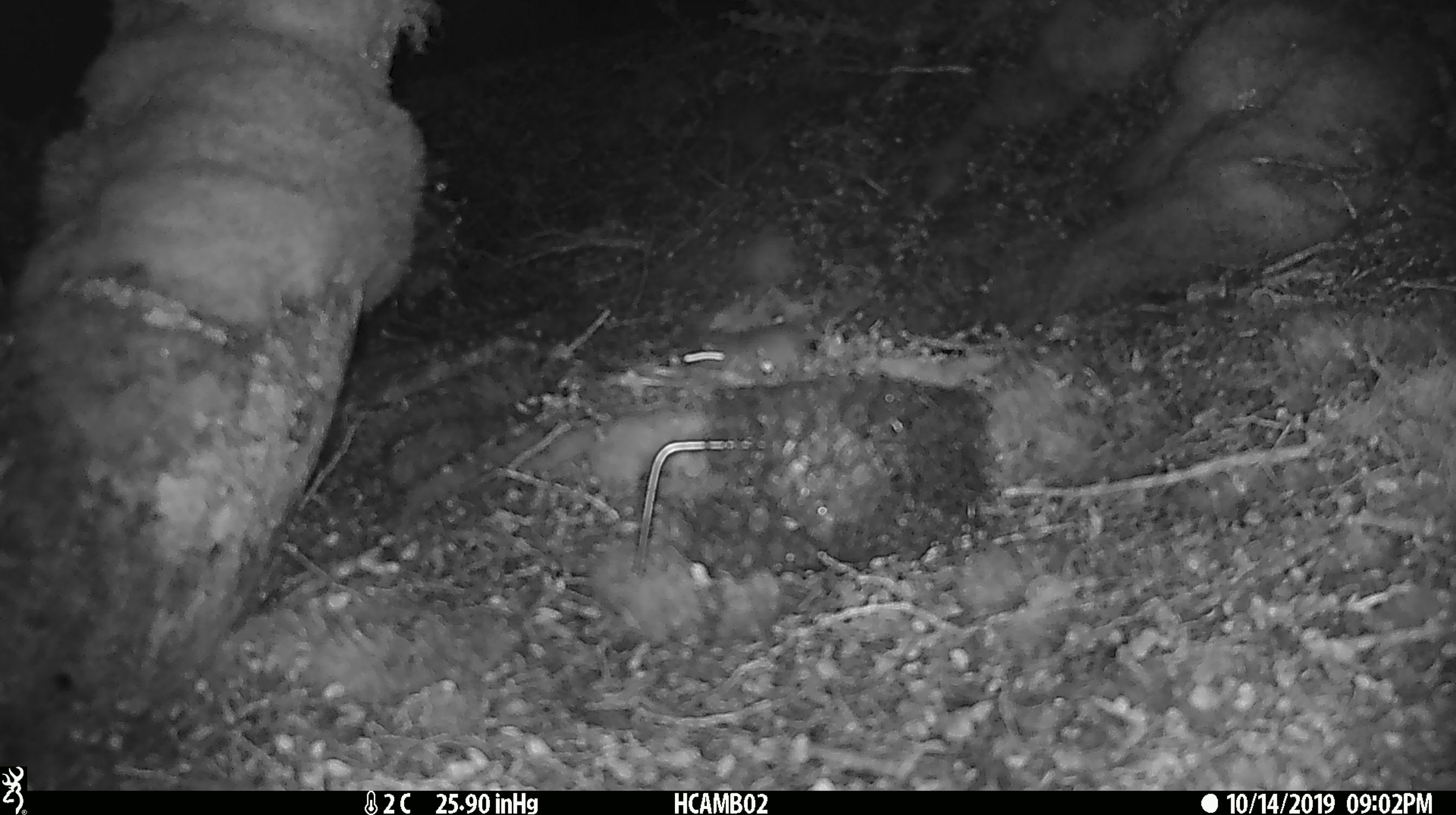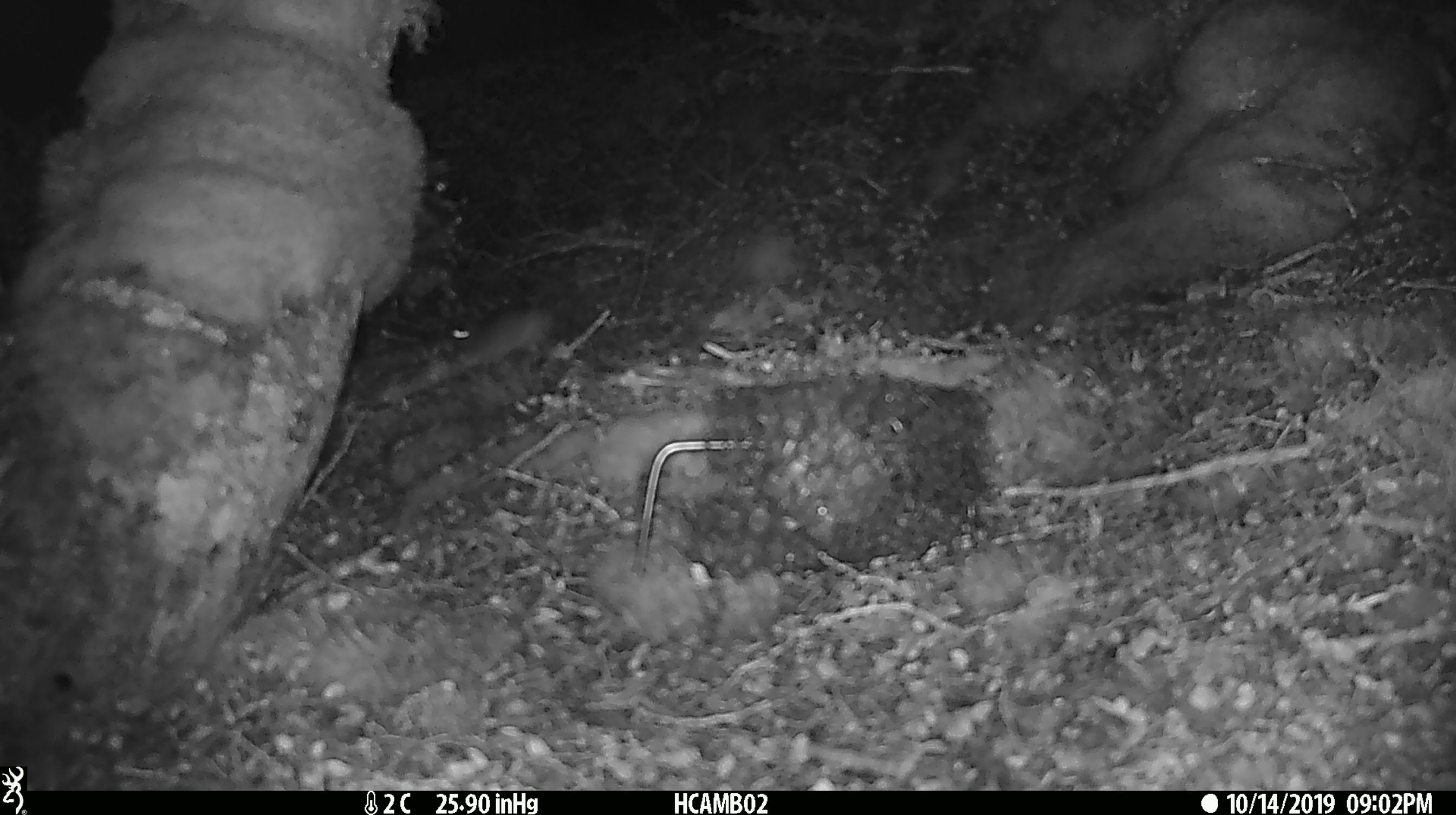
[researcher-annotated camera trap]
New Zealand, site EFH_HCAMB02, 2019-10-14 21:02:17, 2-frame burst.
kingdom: Animalia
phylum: Chordata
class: Mammalia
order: Rodentia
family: Muridae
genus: Mus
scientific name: Mus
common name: mouse